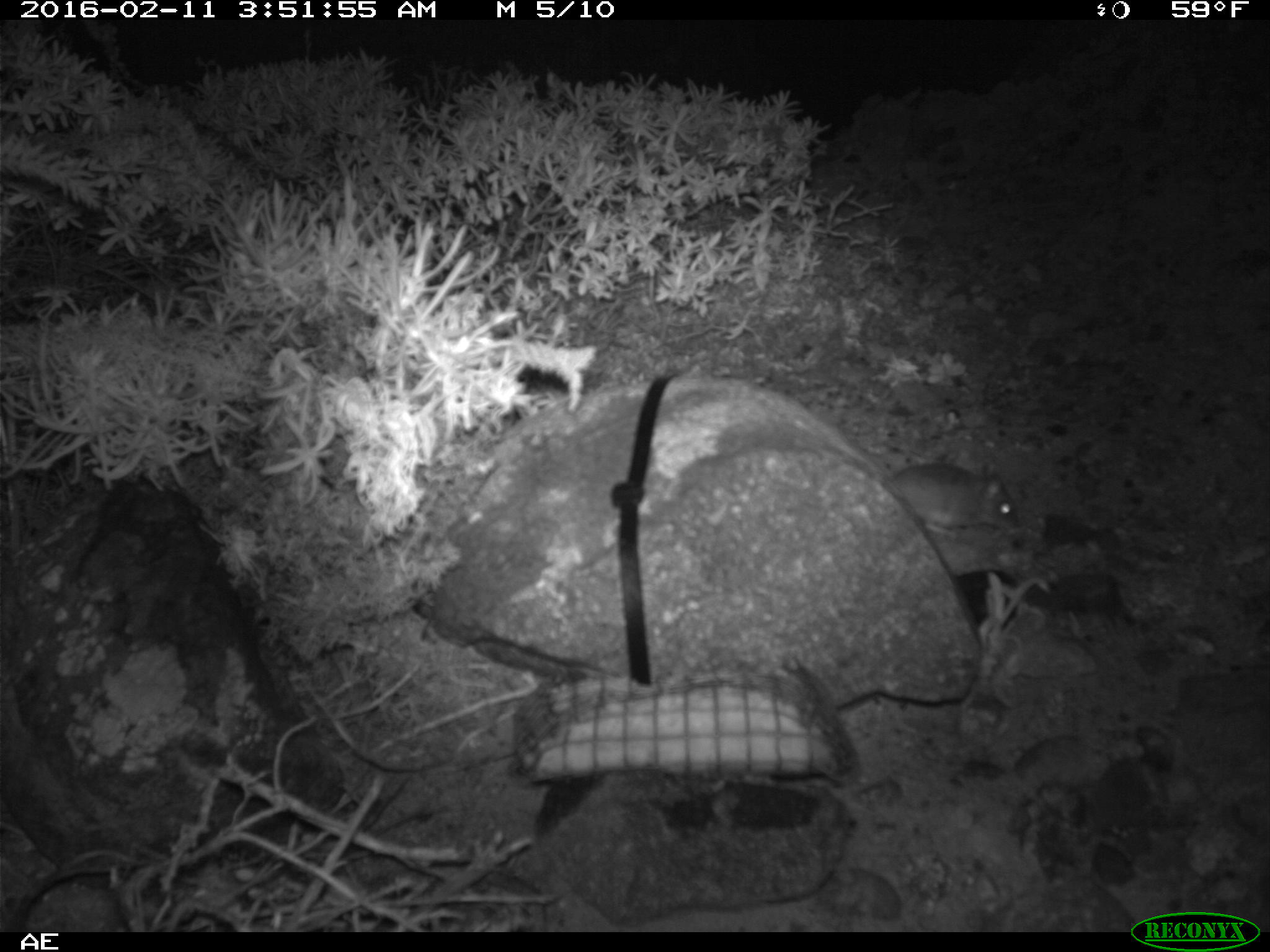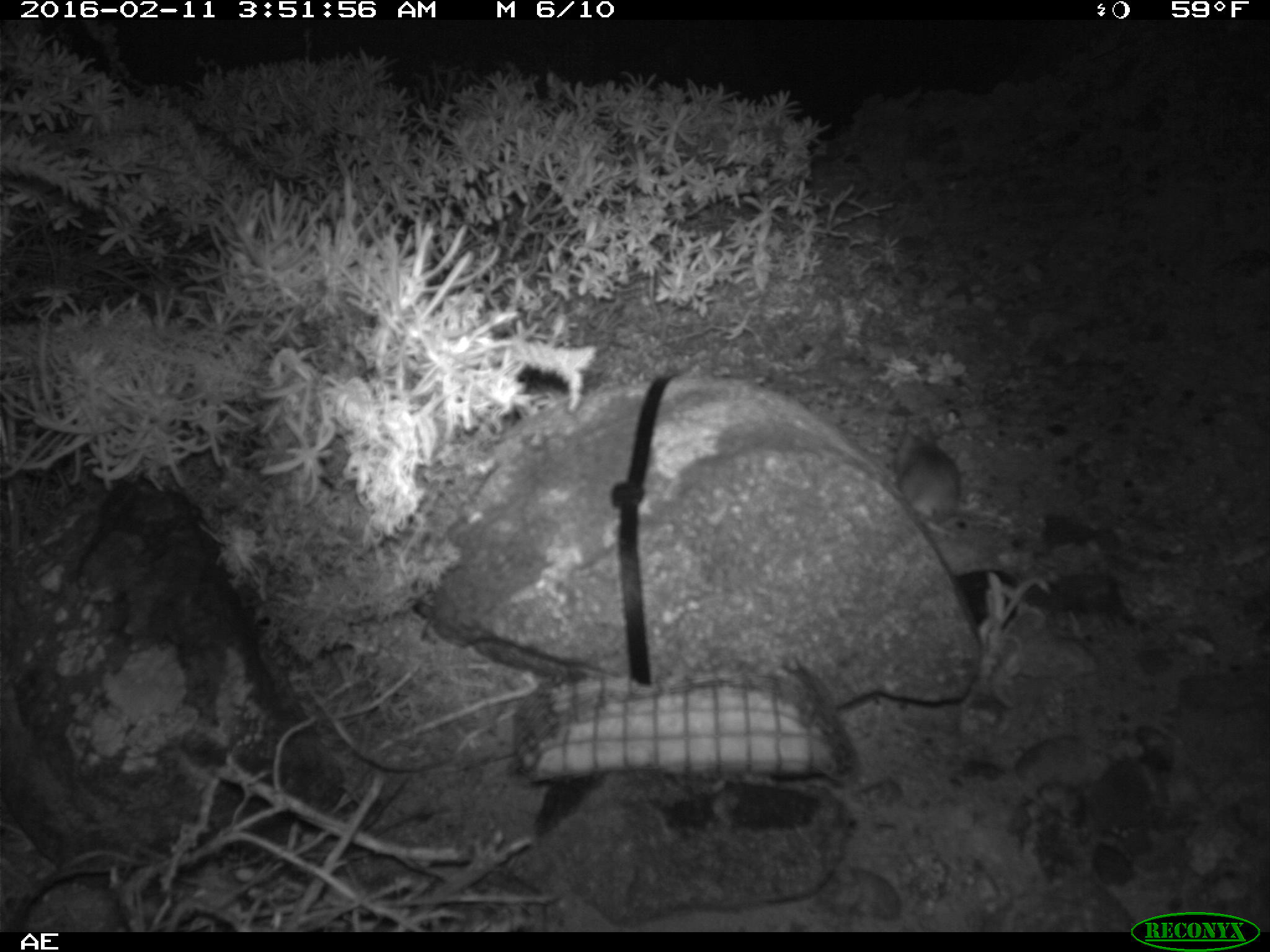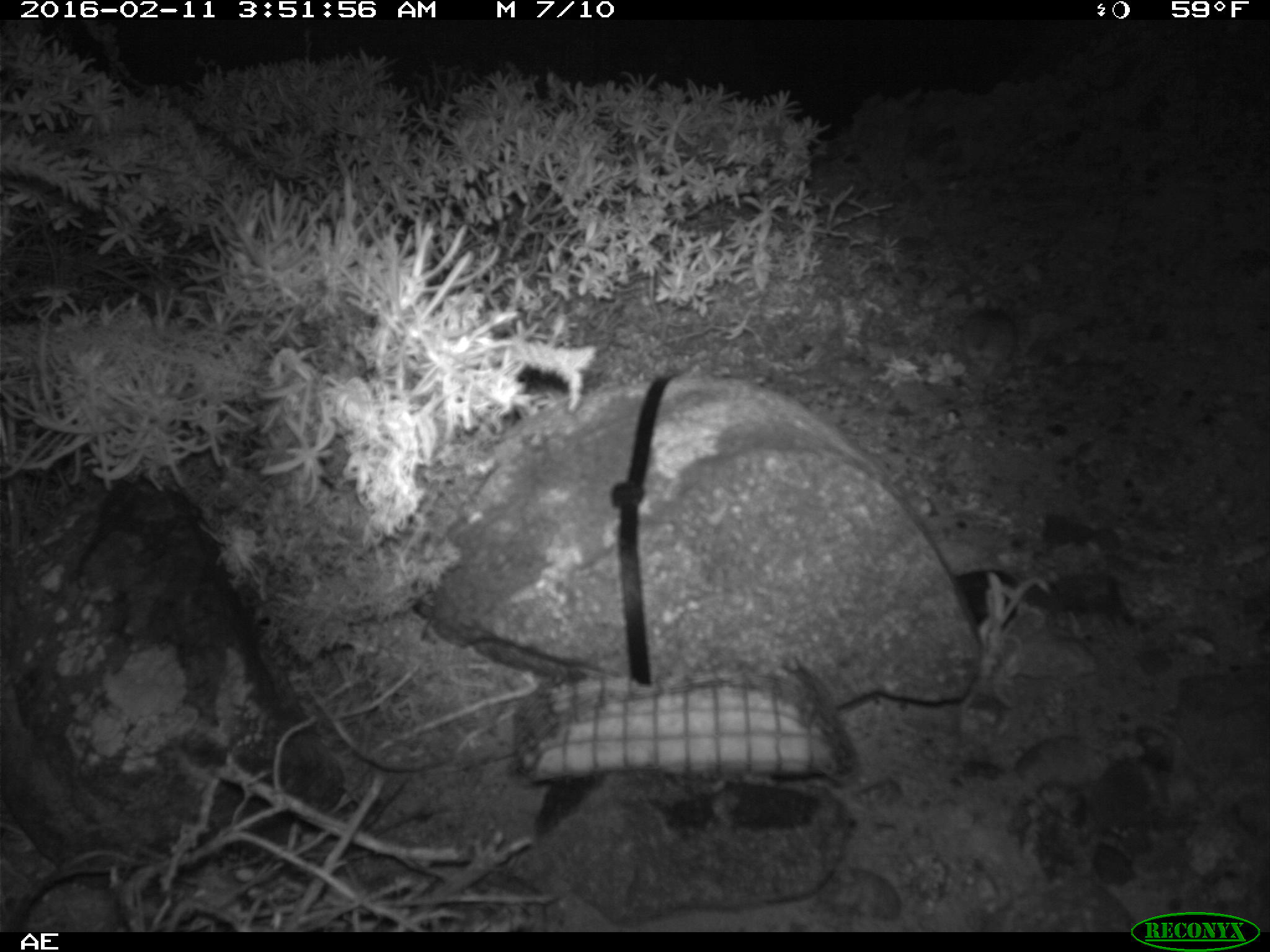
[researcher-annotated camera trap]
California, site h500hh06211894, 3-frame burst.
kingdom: Animalia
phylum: Chordata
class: Mammalia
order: Rodentia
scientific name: Rodentia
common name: rodent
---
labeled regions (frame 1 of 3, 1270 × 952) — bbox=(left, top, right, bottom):
rodent: bbox=(850, 441, 1017, 536)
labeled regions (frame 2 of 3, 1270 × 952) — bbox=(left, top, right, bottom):
rodent: bbox=(886, 418, 1003, 532)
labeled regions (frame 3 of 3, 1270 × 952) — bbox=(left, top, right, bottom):
rodent: bbox=(956, 313, 1019, 379)